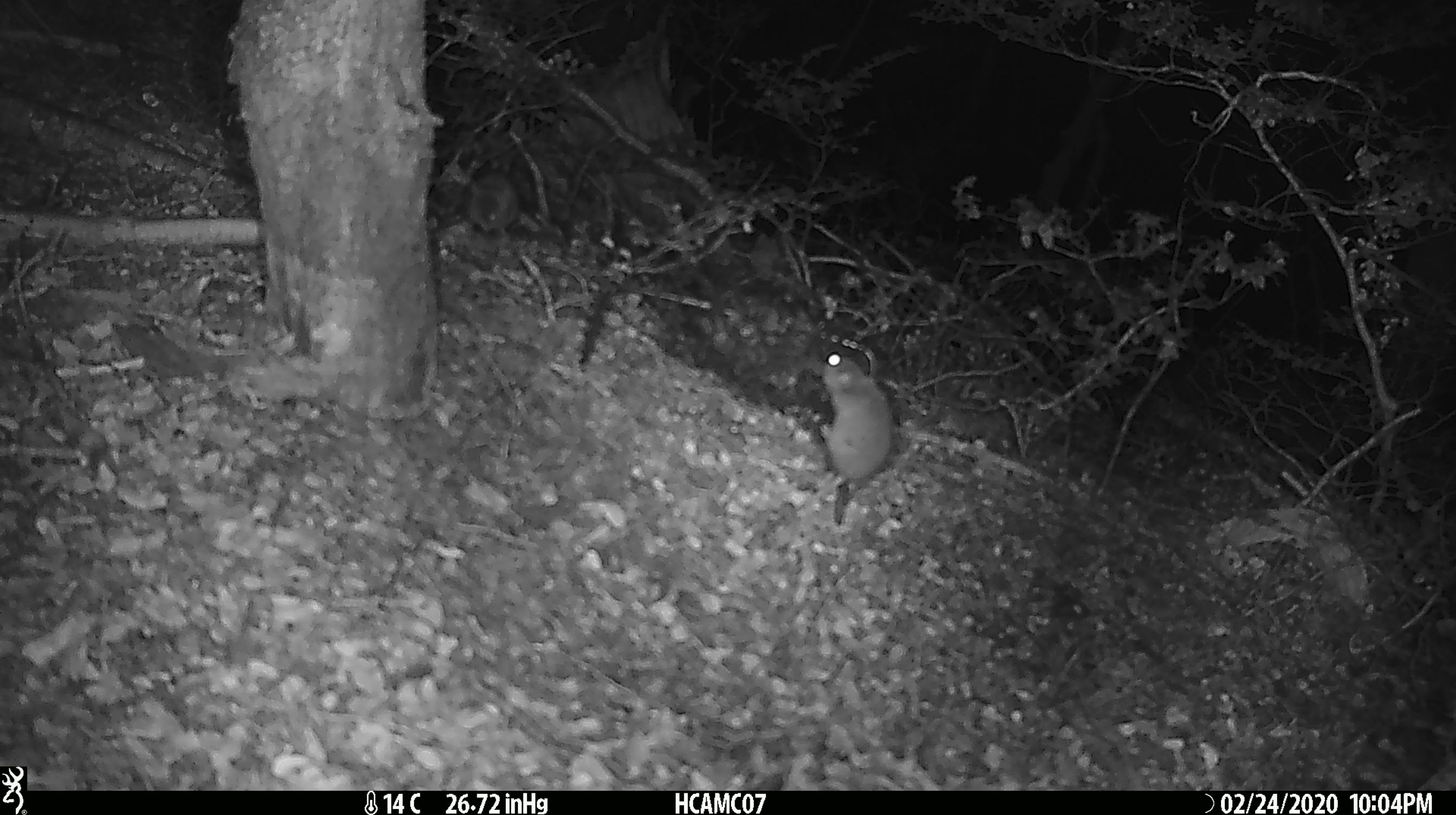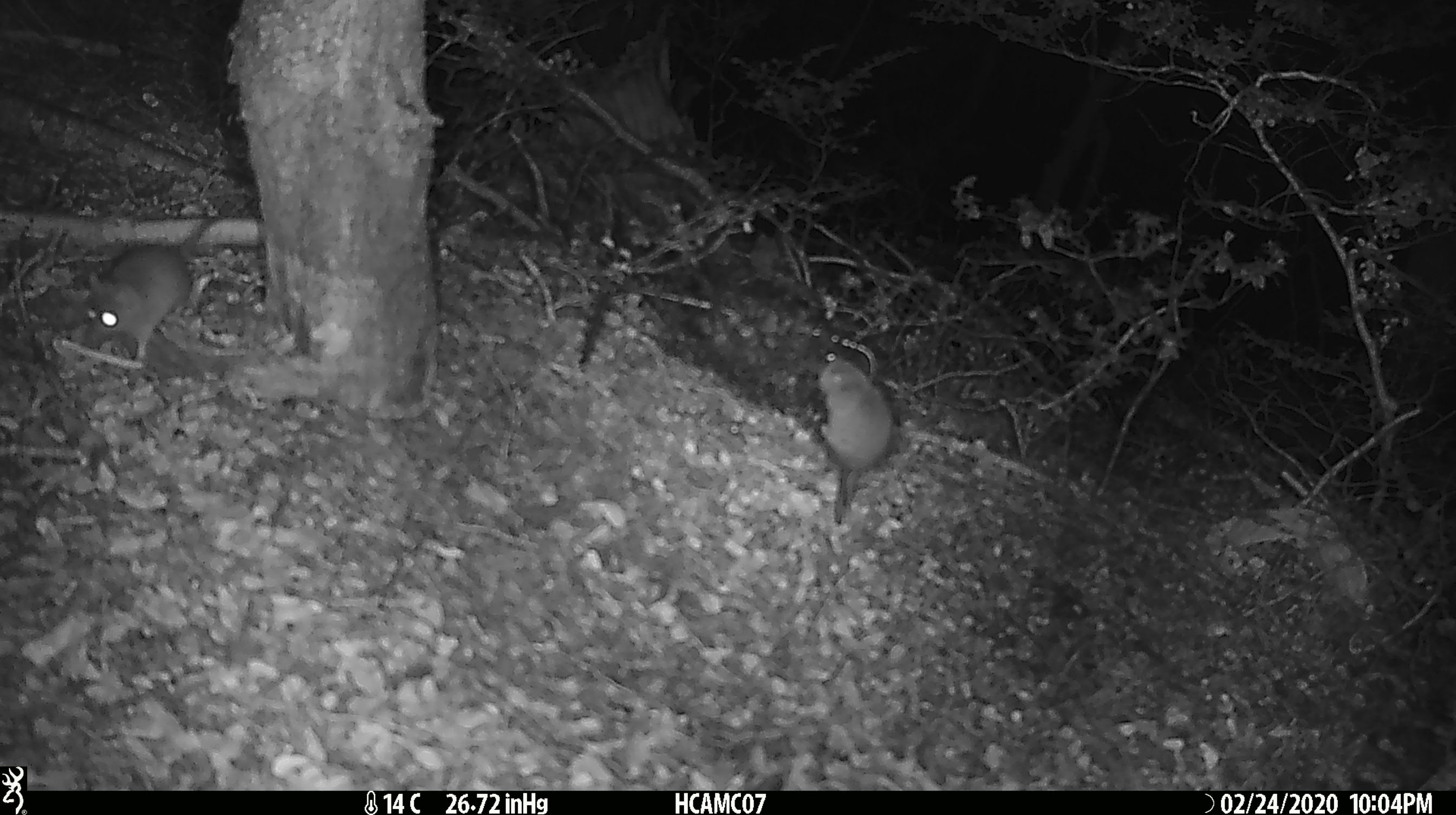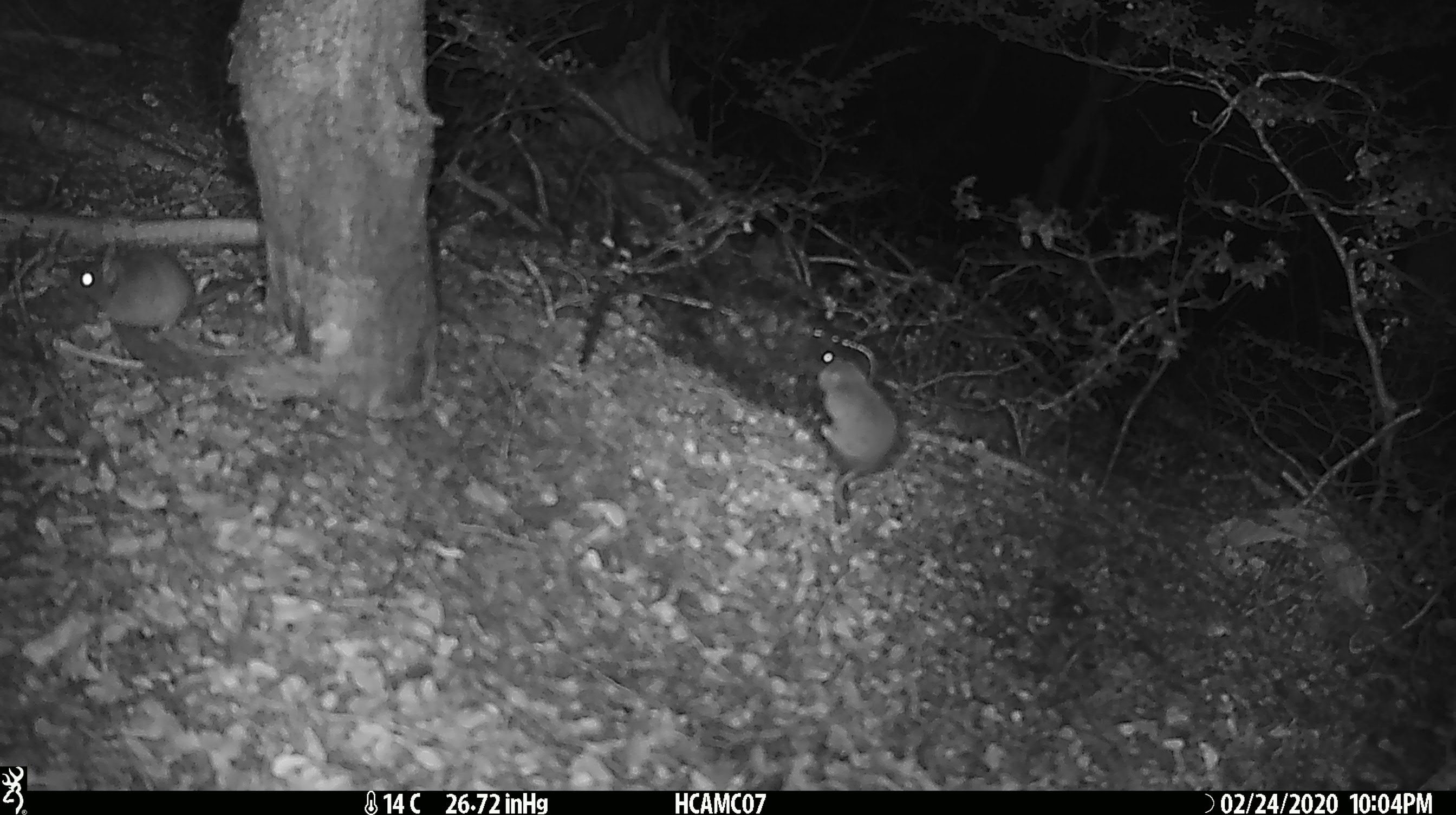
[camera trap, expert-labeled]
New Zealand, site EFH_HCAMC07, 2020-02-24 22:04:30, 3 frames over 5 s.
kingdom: Animalia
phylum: Chordata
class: Mammalia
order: Rodentia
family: Muridae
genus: Mus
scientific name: Mus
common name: mouse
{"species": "mouse (Mus)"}